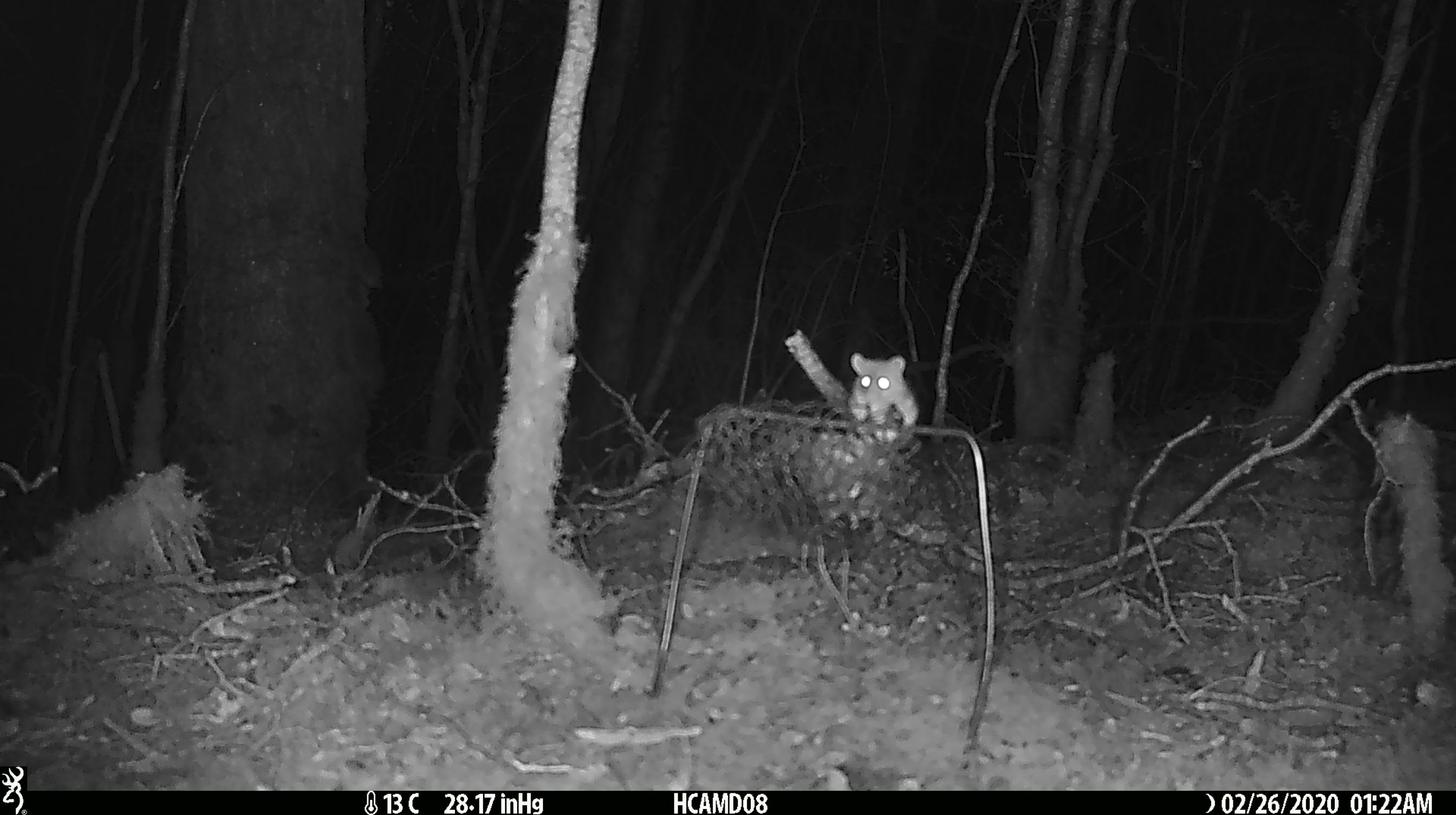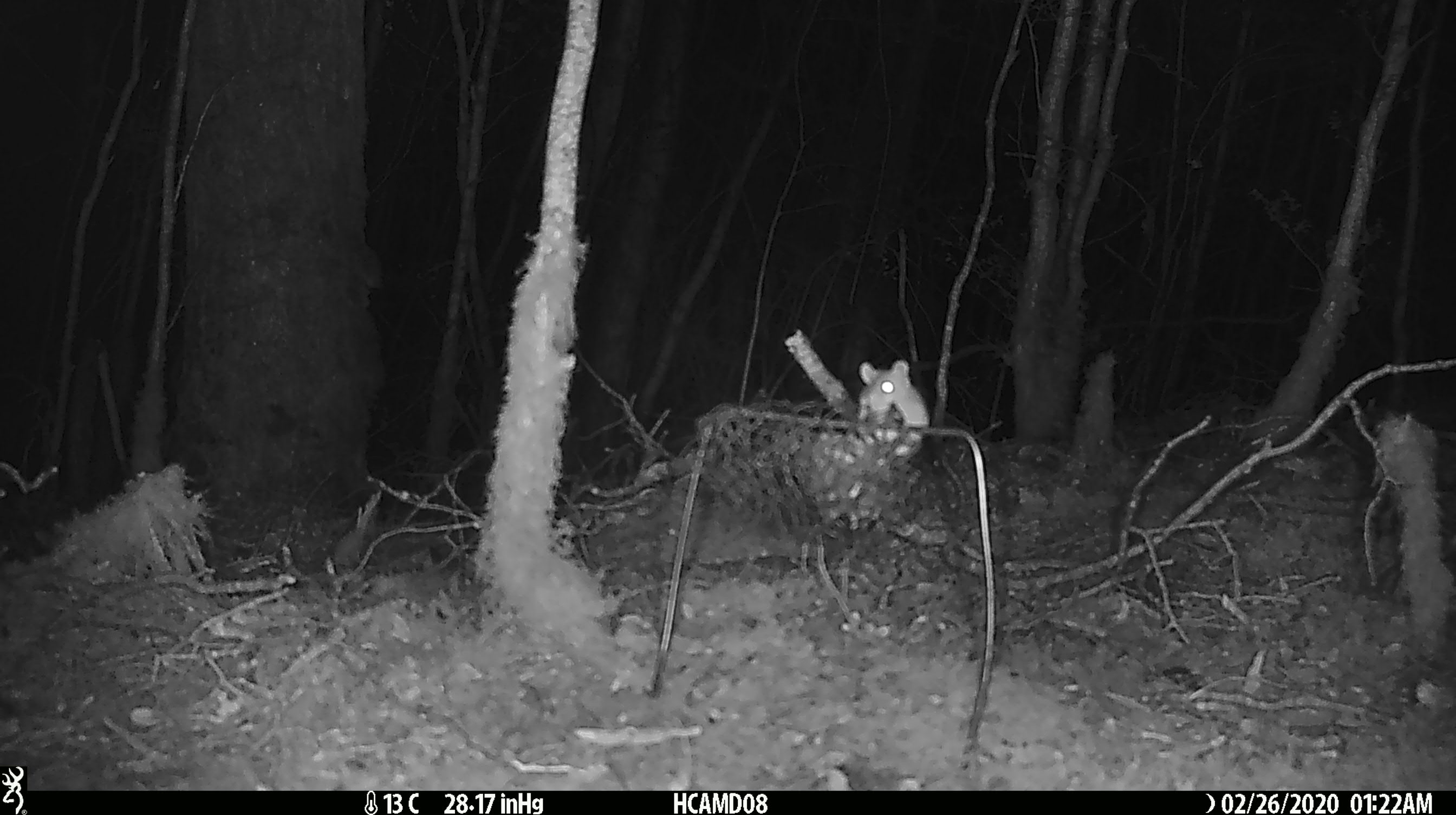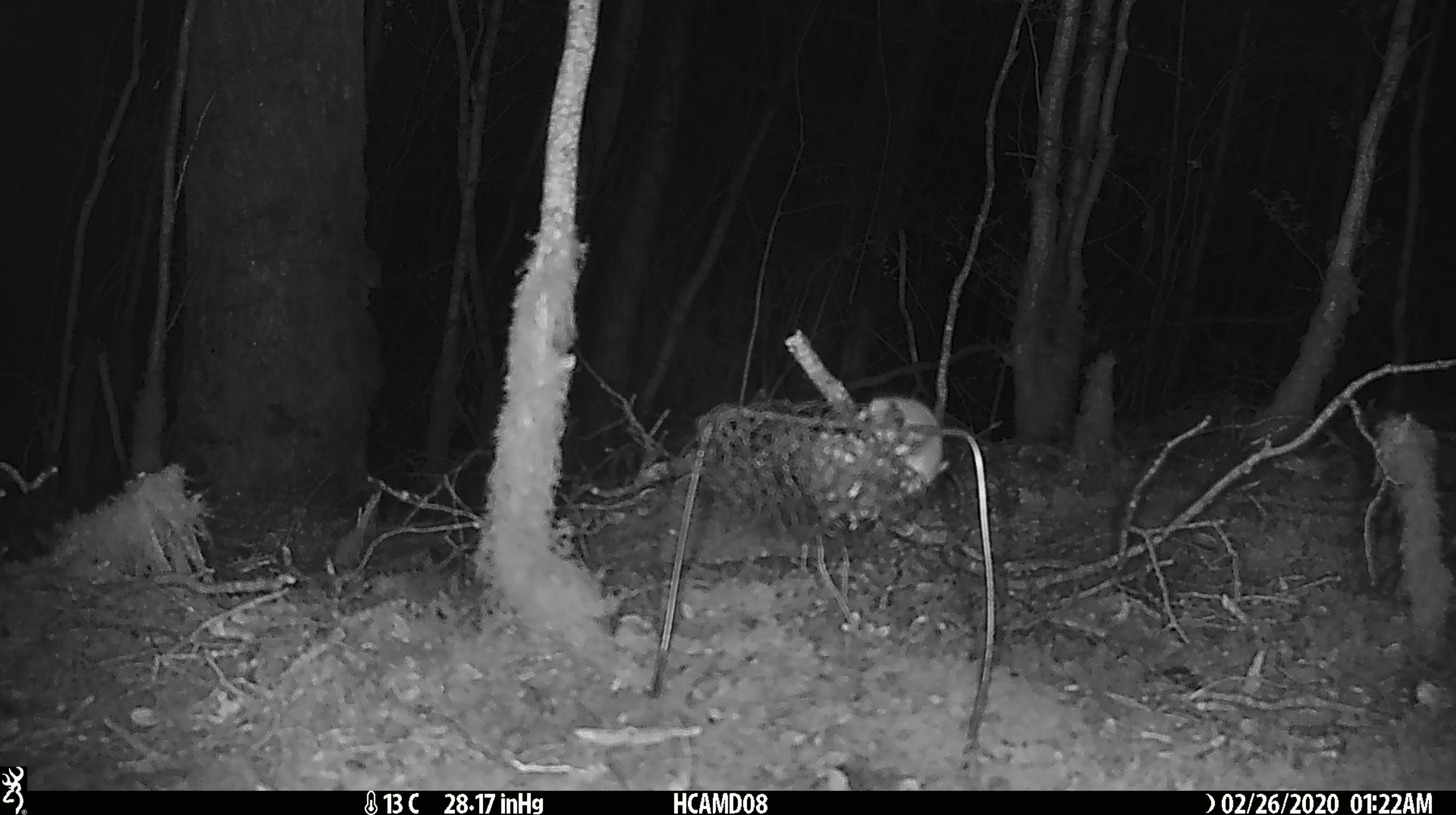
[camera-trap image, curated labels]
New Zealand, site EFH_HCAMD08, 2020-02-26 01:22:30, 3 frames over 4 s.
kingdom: Animalia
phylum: Chordata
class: Mammalia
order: Rodentia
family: Muridae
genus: Mus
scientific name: Mus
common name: mouse